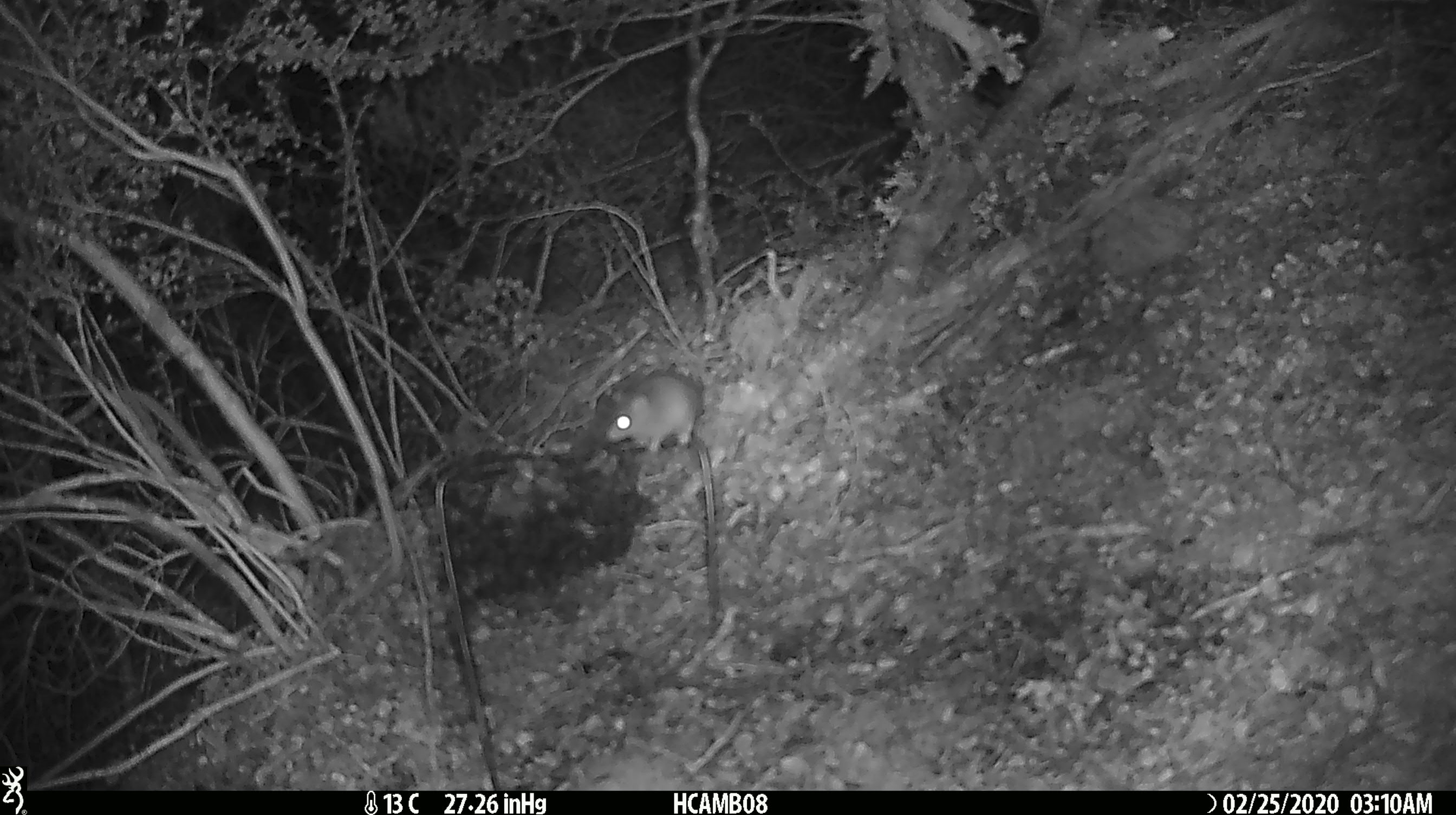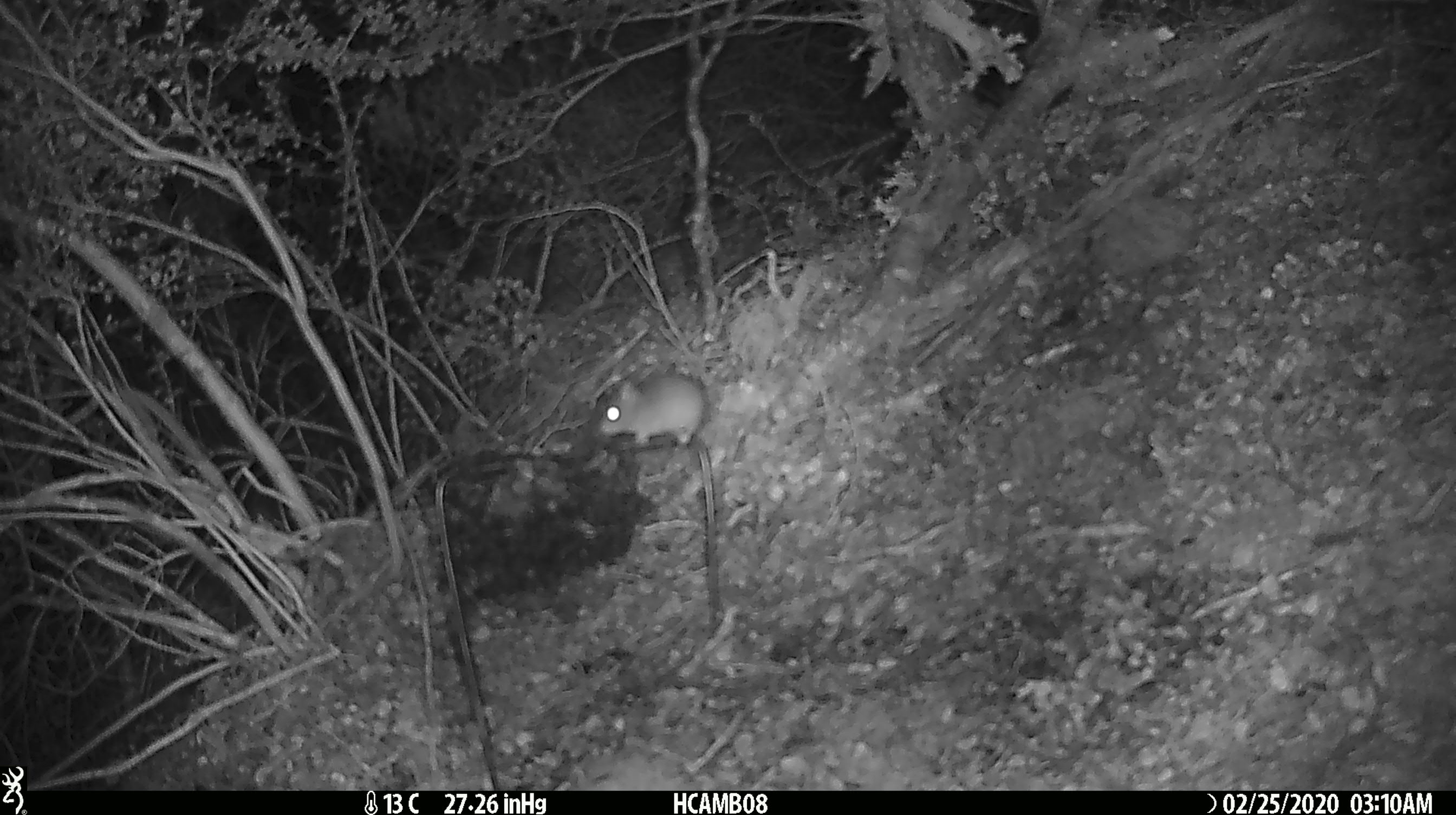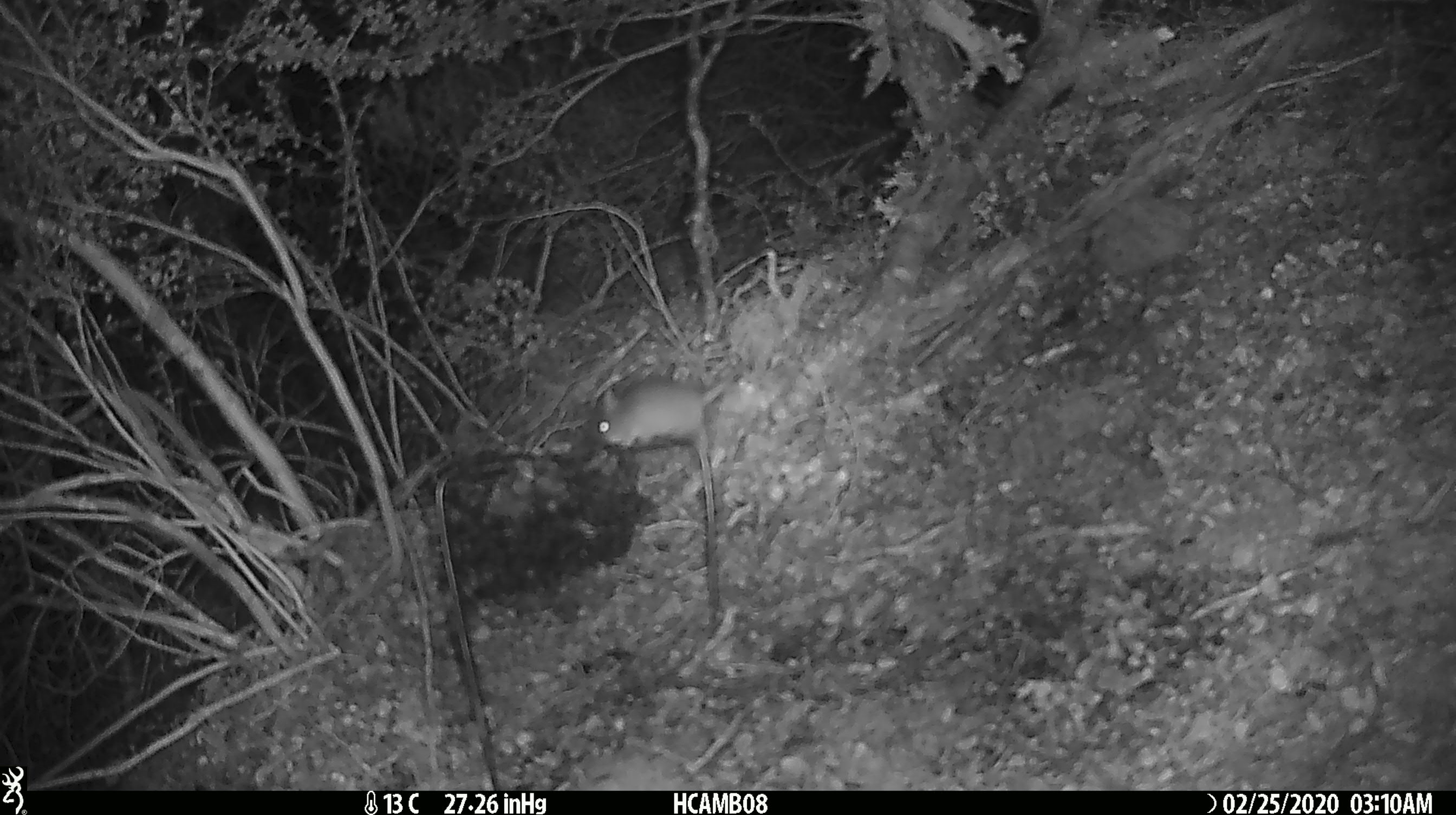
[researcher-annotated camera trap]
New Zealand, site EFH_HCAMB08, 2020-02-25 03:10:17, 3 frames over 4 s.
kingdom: Animalia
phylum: Chordata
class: Mammalia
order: Rodentia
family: Muridae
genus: Mus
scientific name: Mus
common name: mouse